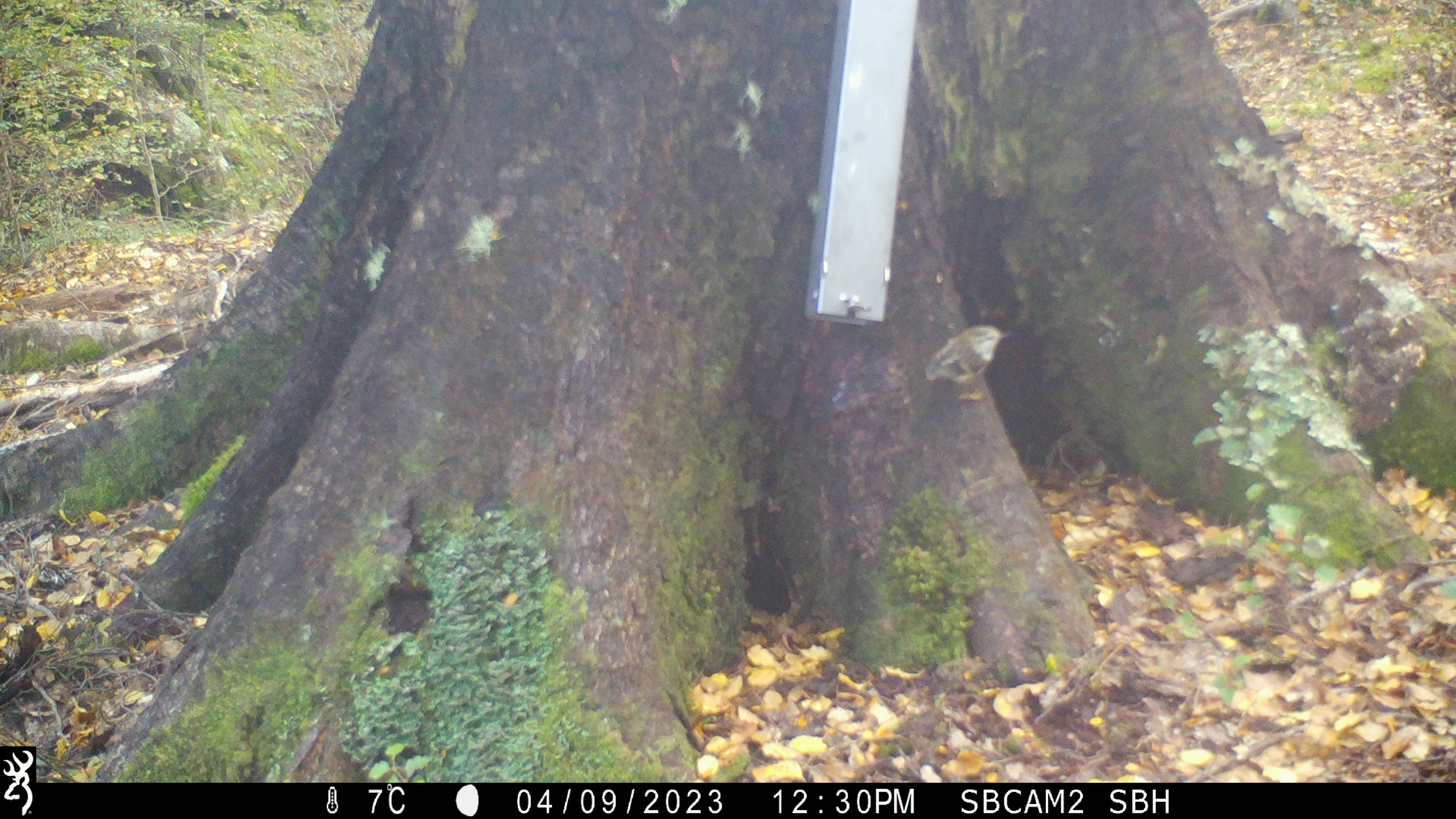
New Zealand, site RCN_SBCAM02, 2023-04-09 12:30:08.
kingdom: Animalia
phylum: Chordata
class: Aves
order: Passeriformes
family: Acanthisittidae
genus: Acanthisitta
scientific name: Acanthisitta chloris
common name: rifleman